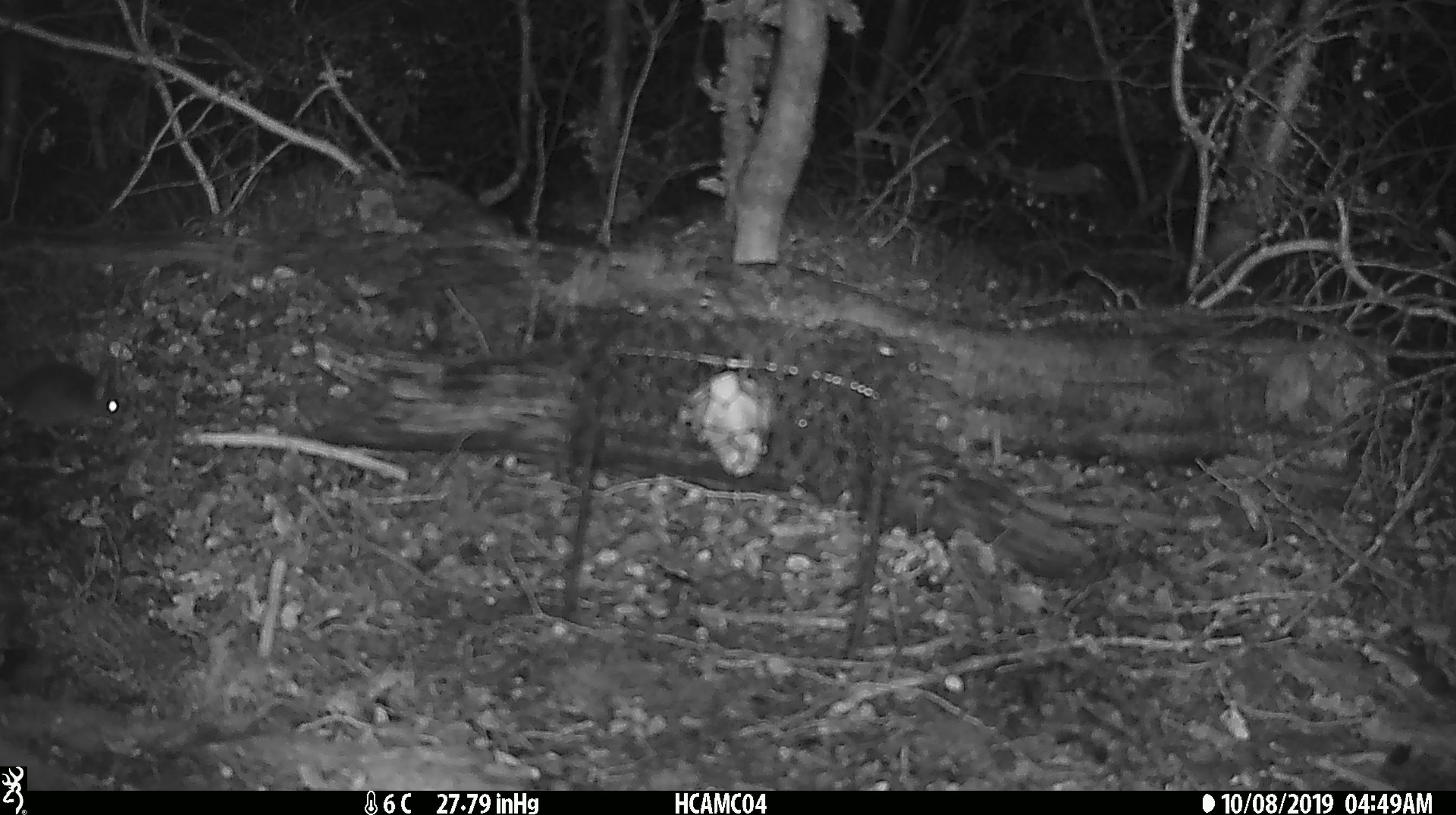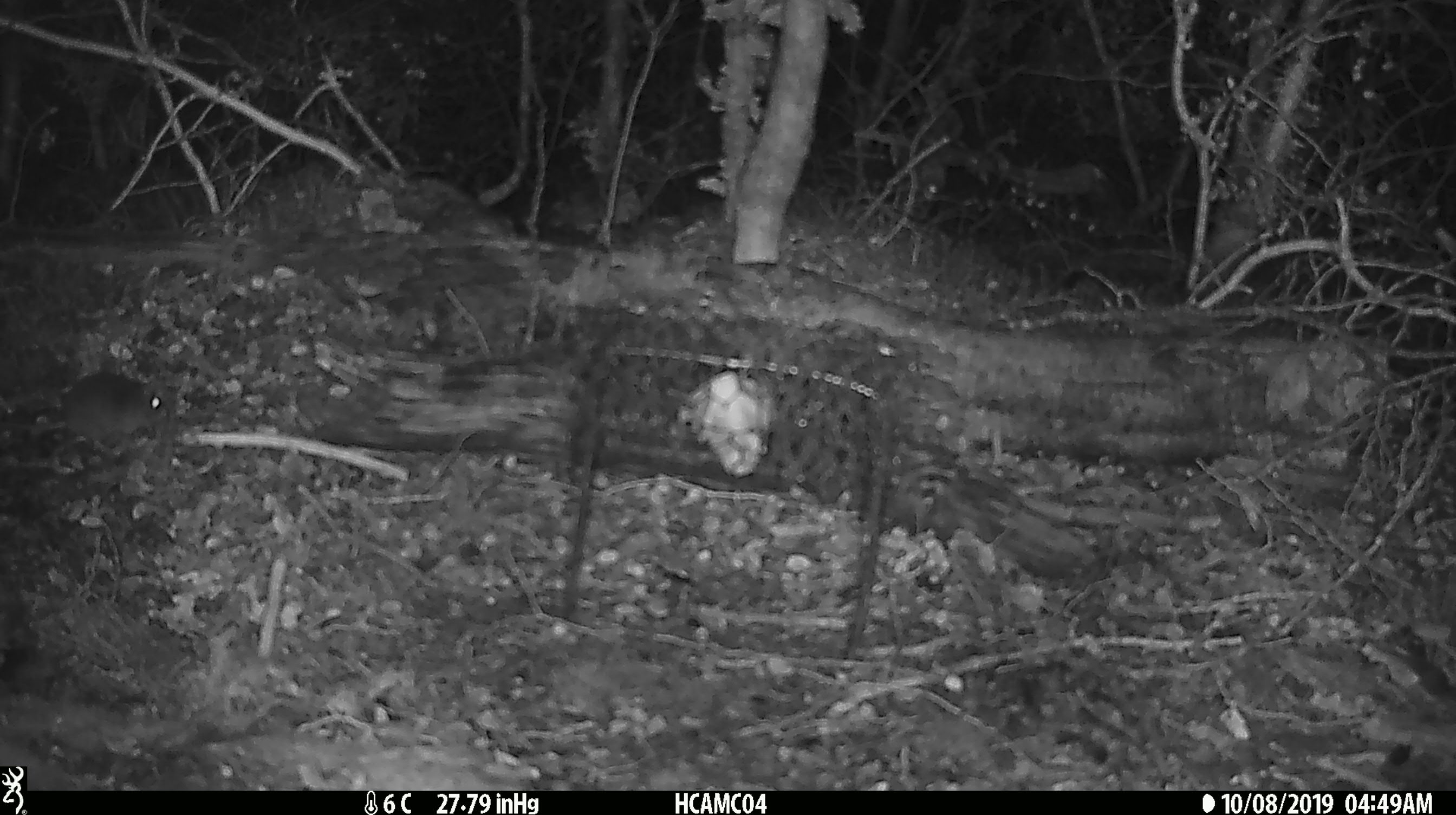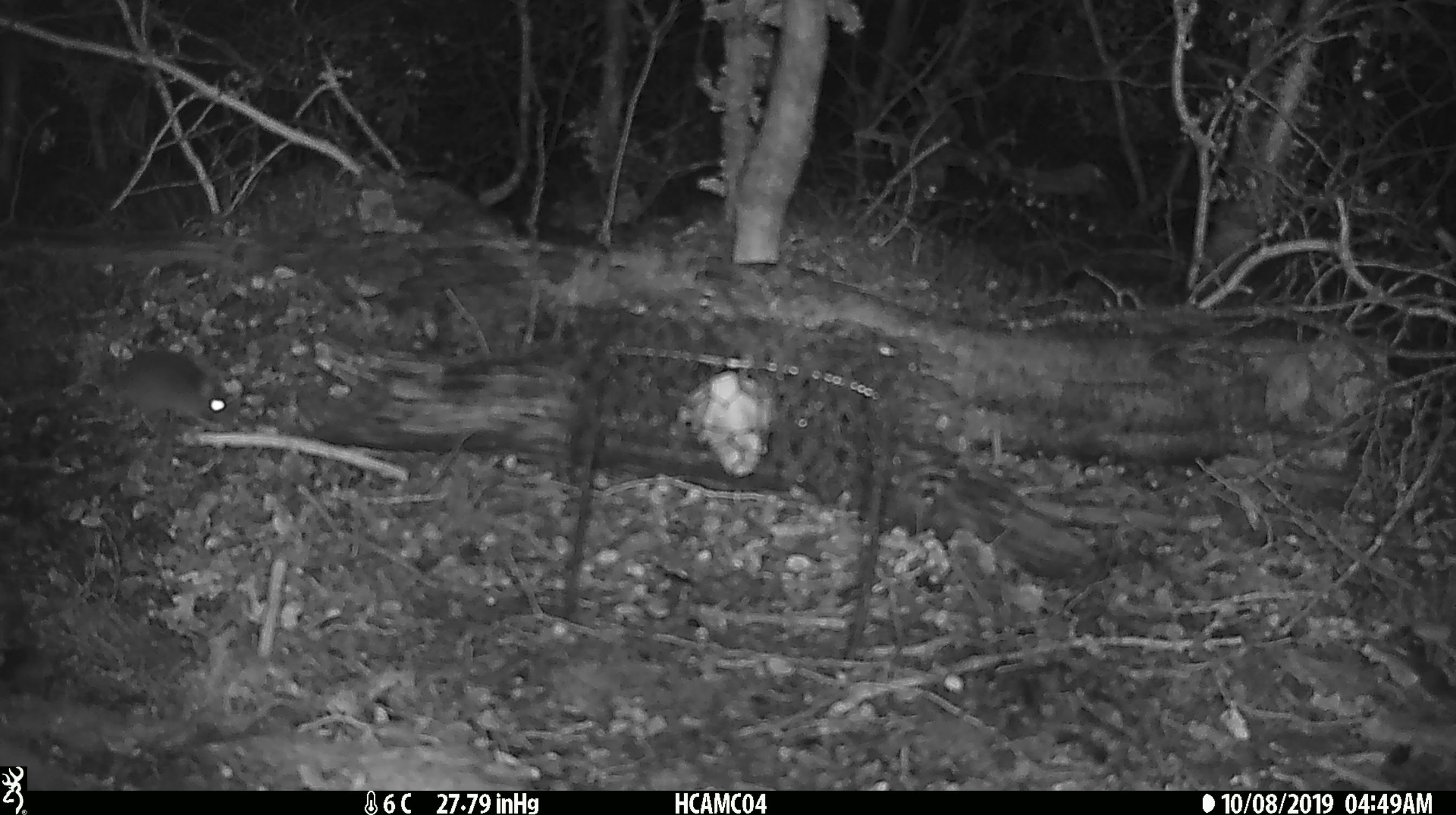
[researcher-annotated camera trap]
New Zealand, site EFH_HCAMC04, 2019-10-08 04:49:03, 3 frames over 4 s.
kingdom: Animalia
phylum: Chordata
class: Mammalia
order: Rodentia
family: Muridae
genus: Mus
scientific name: Mus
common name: mouse